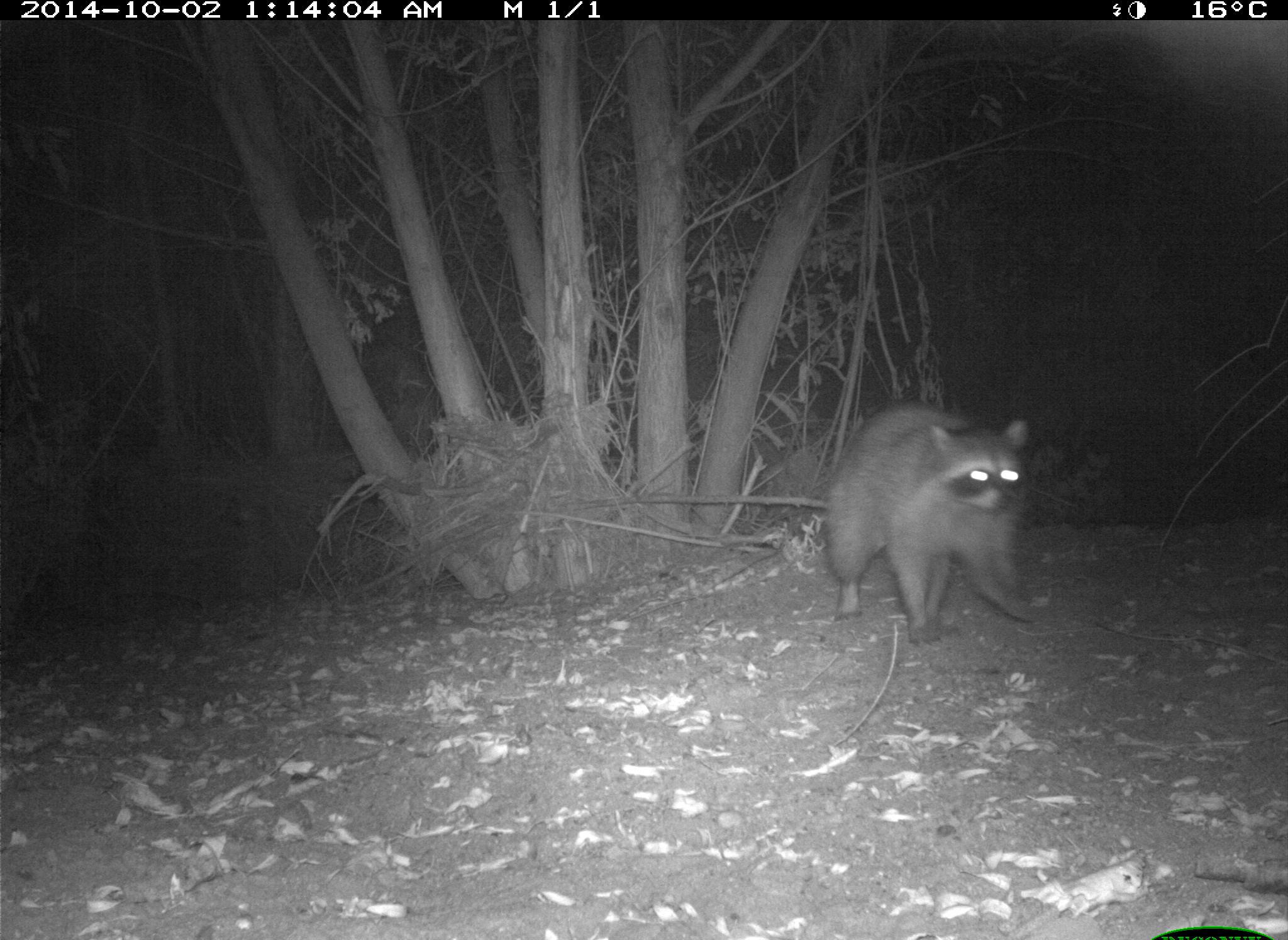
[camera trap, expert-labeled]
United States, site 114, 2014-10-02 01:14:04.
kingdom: Animalia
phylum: Chordata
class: Mammalia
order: Carnivora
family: Procyonidae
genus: Procyon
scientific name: Procyon lotor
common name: raccoon